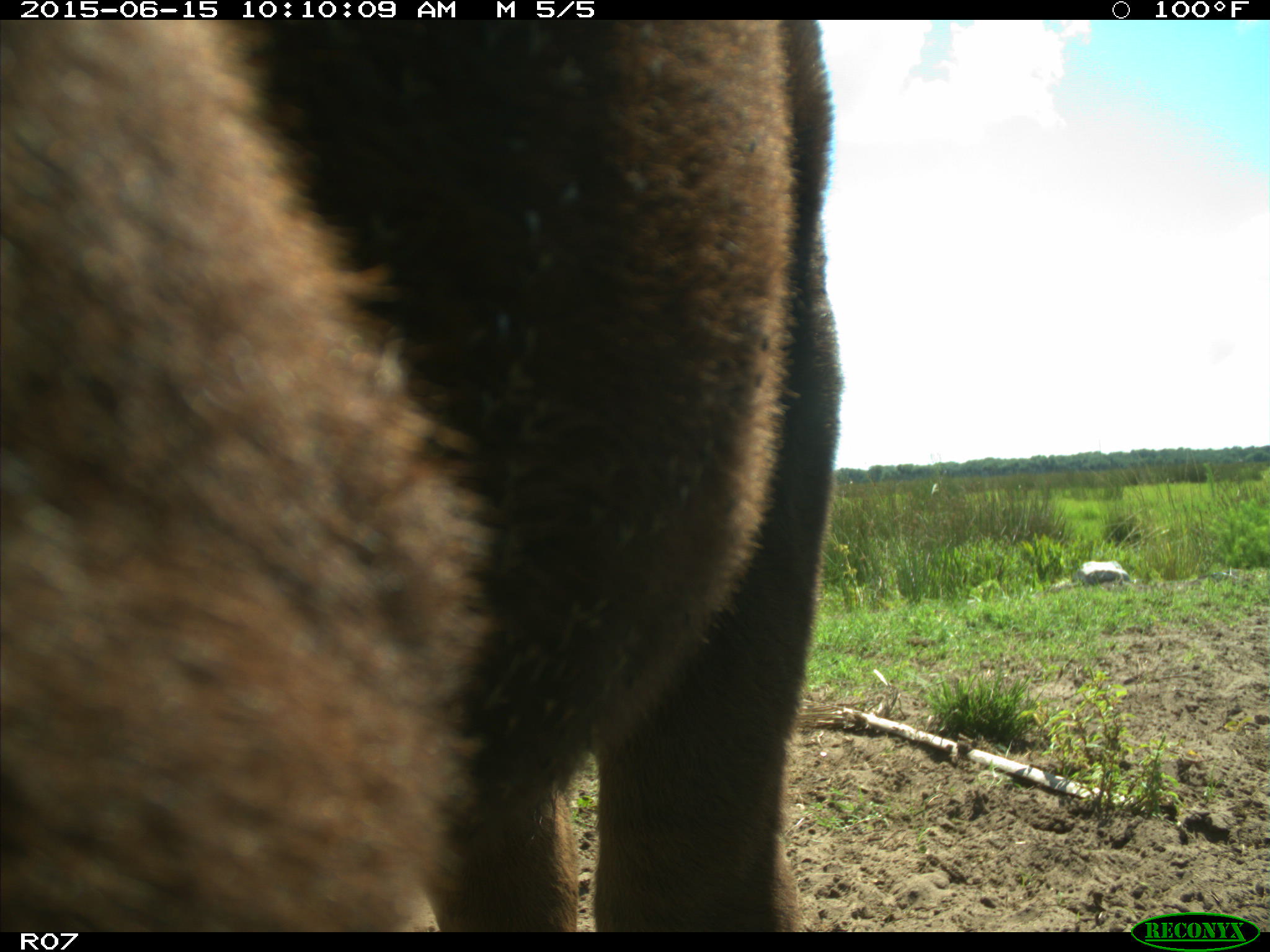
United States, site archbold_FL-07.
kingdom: Animalia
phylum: Chordata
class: Mammalia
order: Artiodactyla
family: Bovidae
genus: Bos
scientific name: Bos taurus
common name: domestic cow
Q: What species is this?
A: Bos taurus (domestic cow).